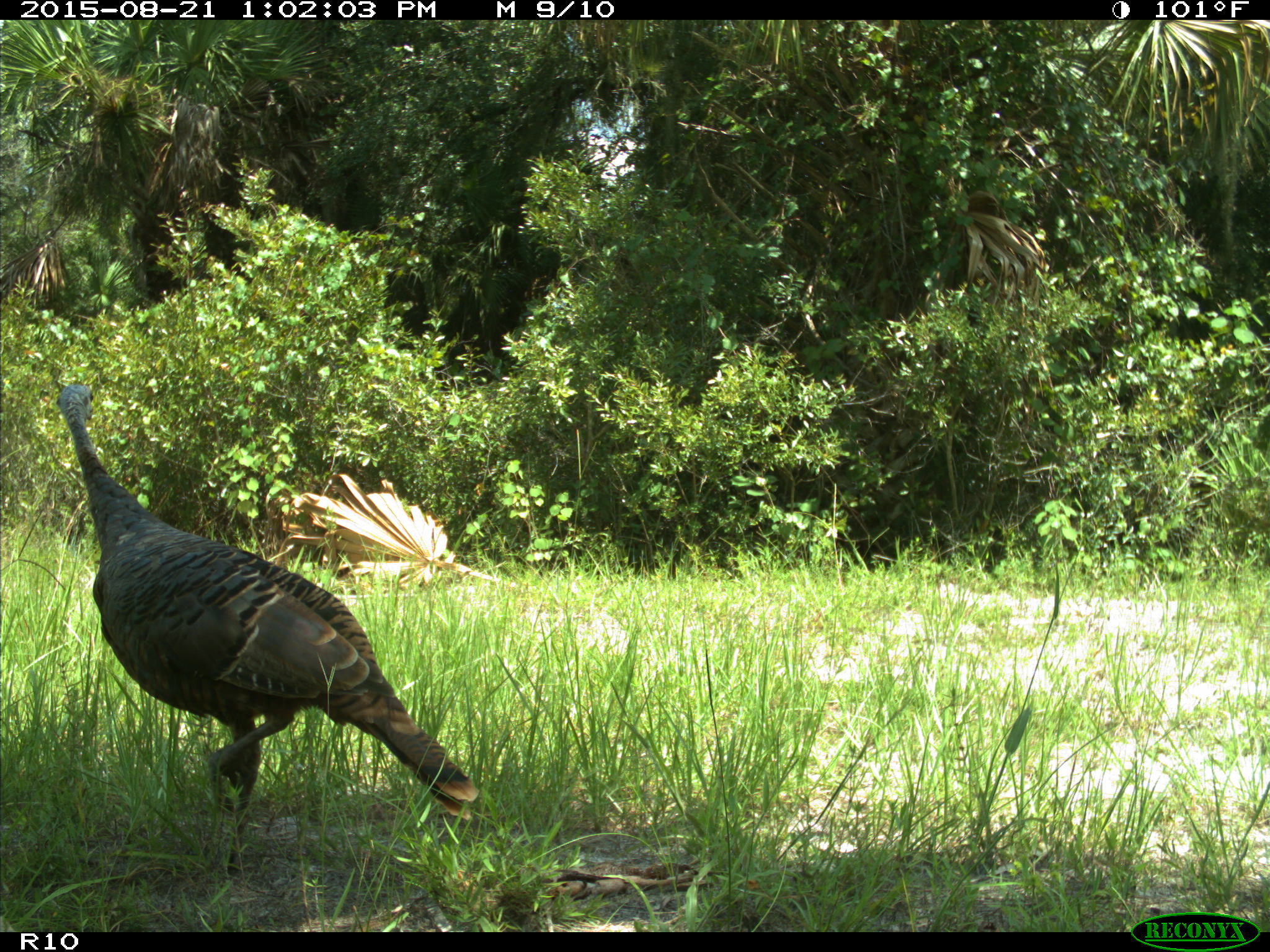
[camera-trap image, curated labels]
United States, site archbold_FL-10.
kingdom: Animalia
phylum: Chordata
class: Aves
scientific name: Aves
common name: birds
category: unidentified bird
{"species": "unidentified bird (birds) (Aves)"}